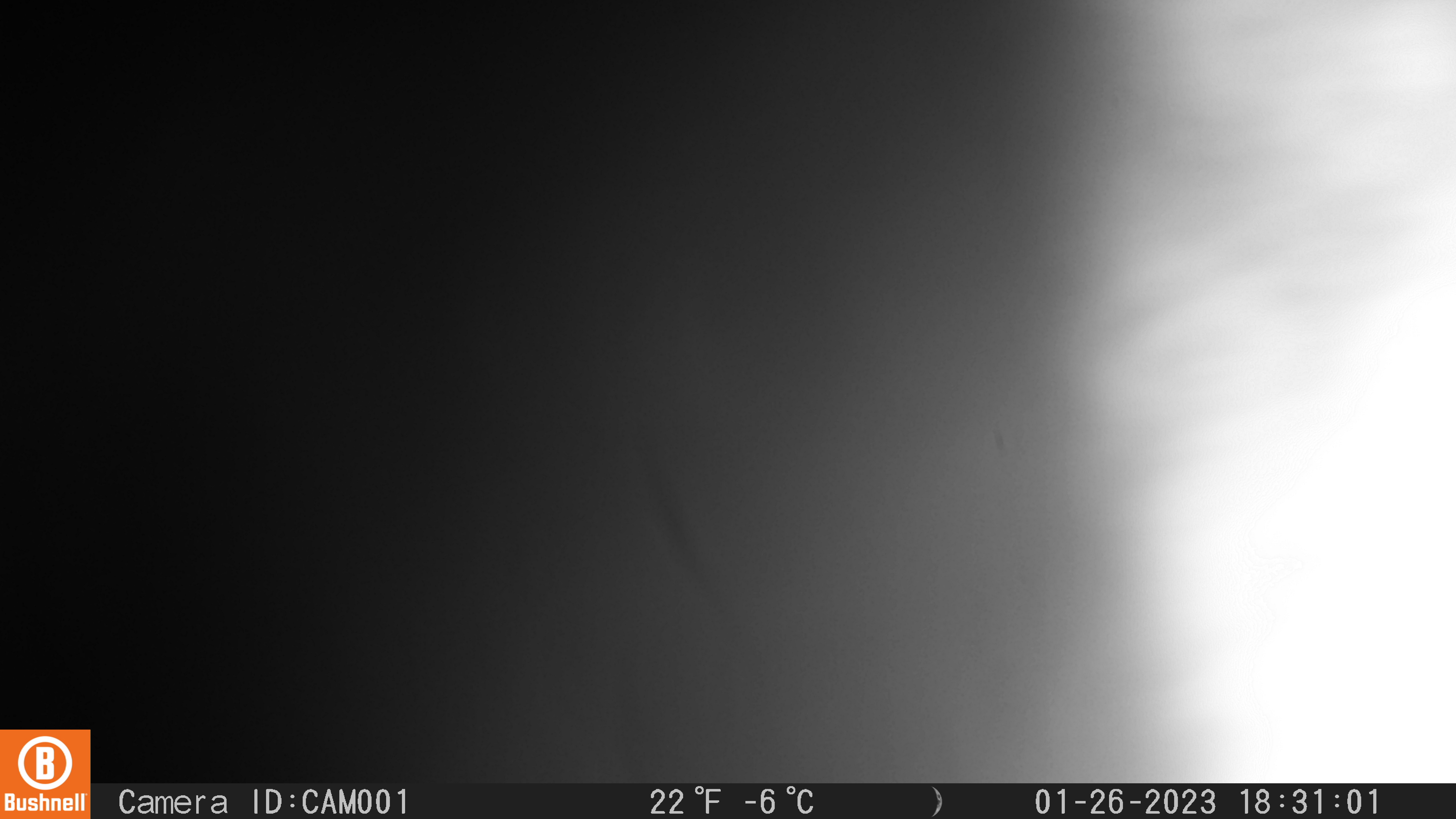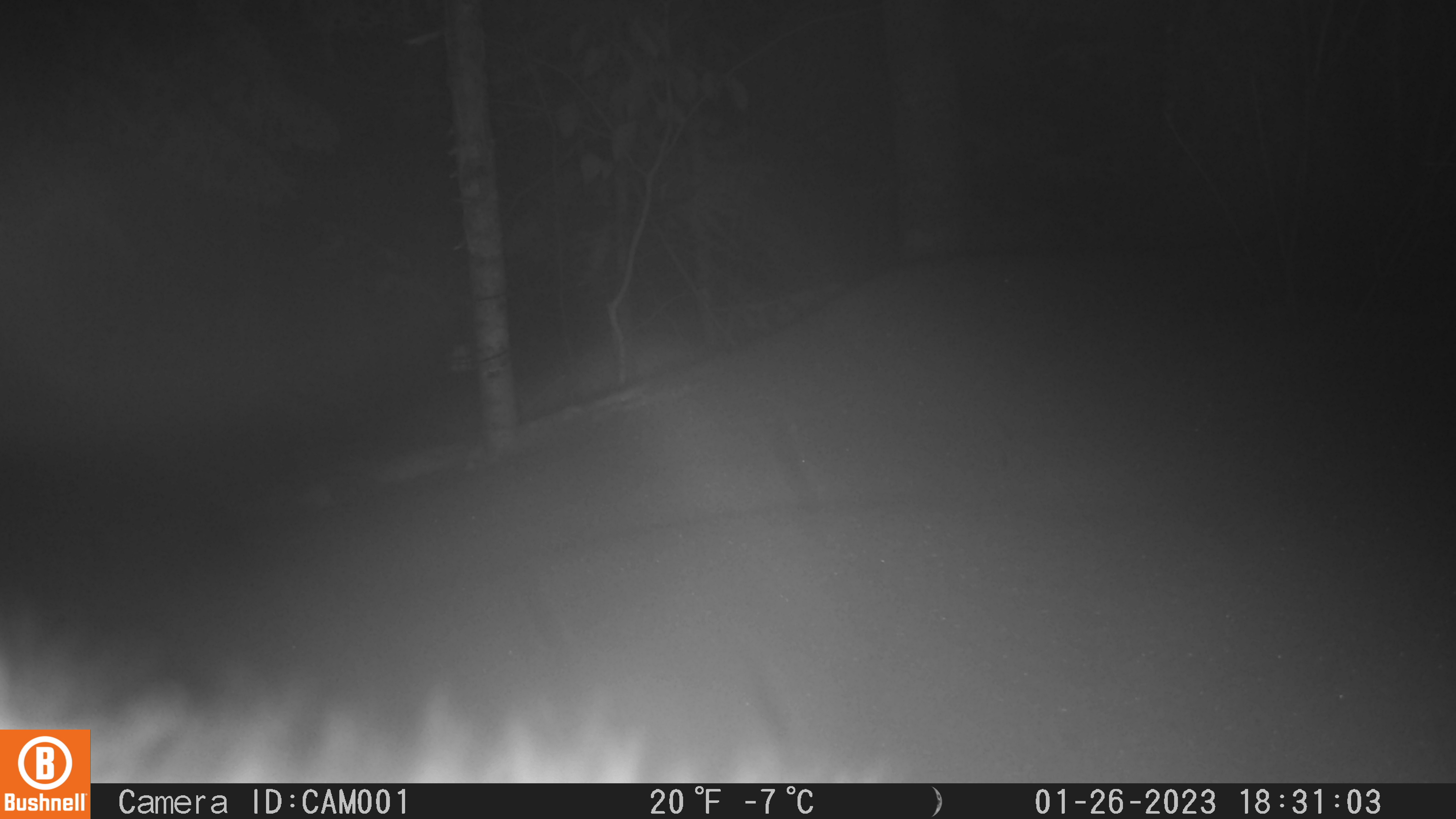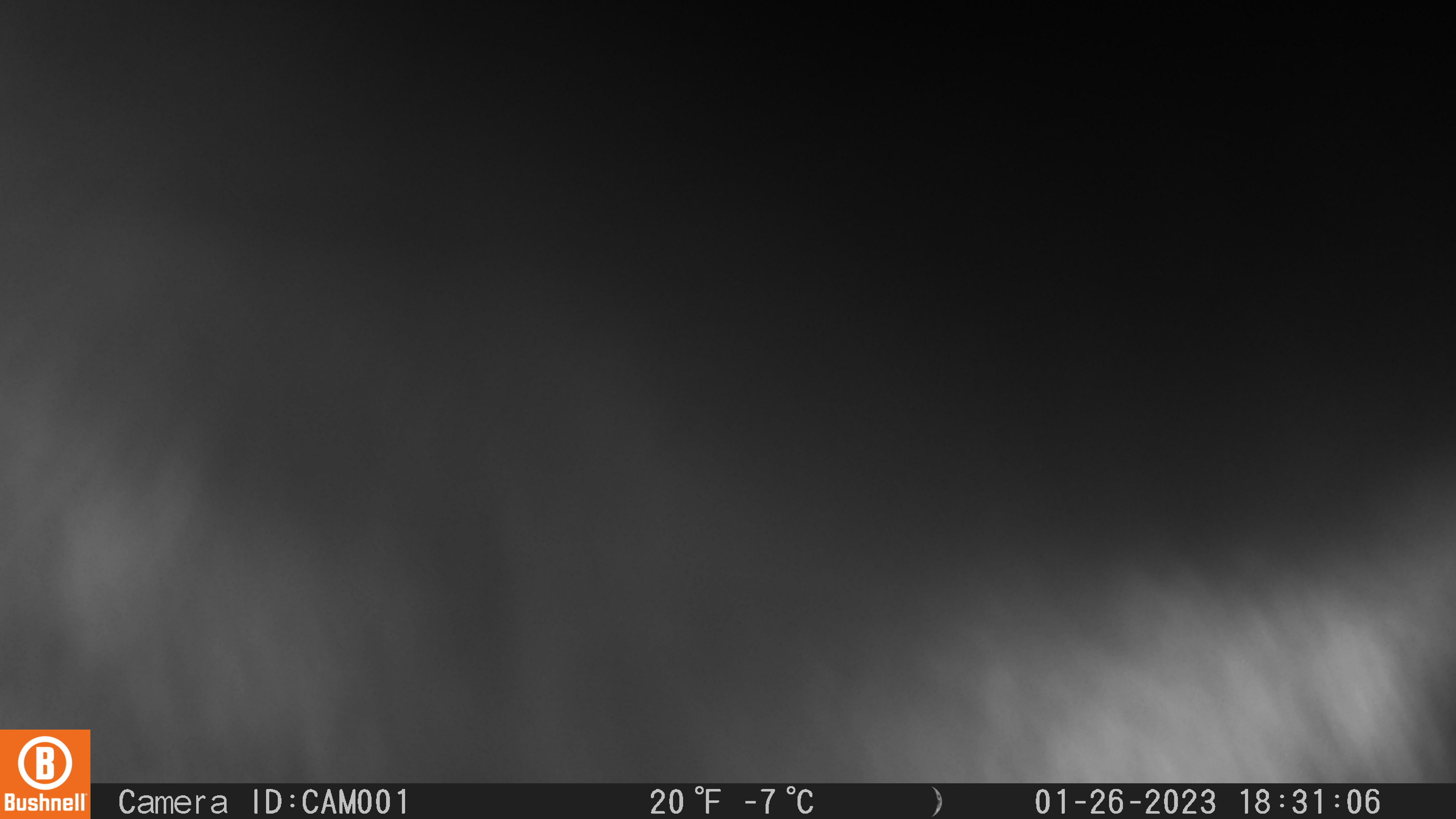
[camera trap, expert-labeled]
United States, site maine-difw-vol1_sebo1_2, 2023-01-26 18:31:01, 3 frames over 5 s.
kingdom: Animalia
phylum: Chordata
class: Mammalia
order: Carnivora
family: Mustelidae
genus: Pekania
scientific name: Pekania pennanti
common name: fisher